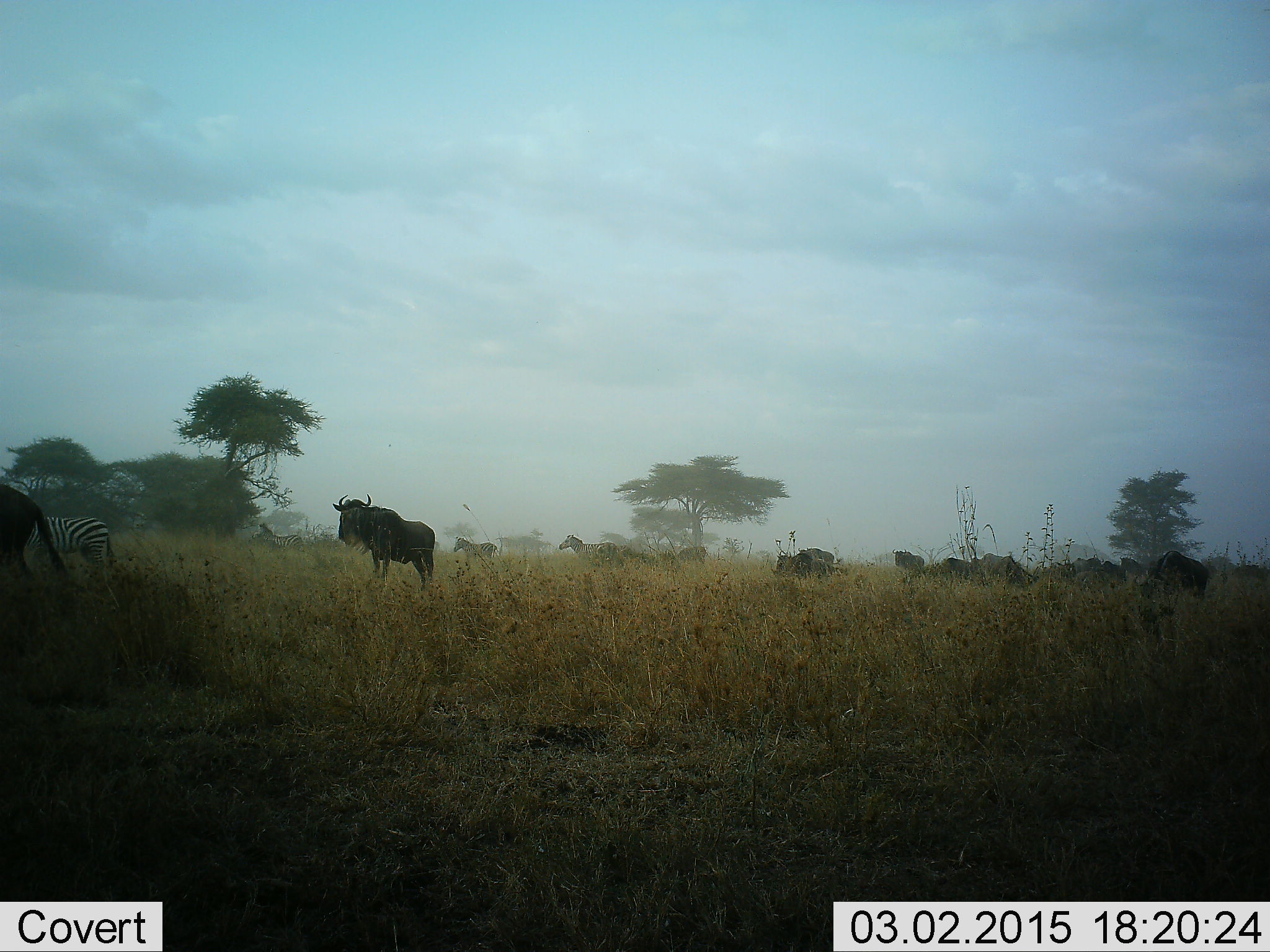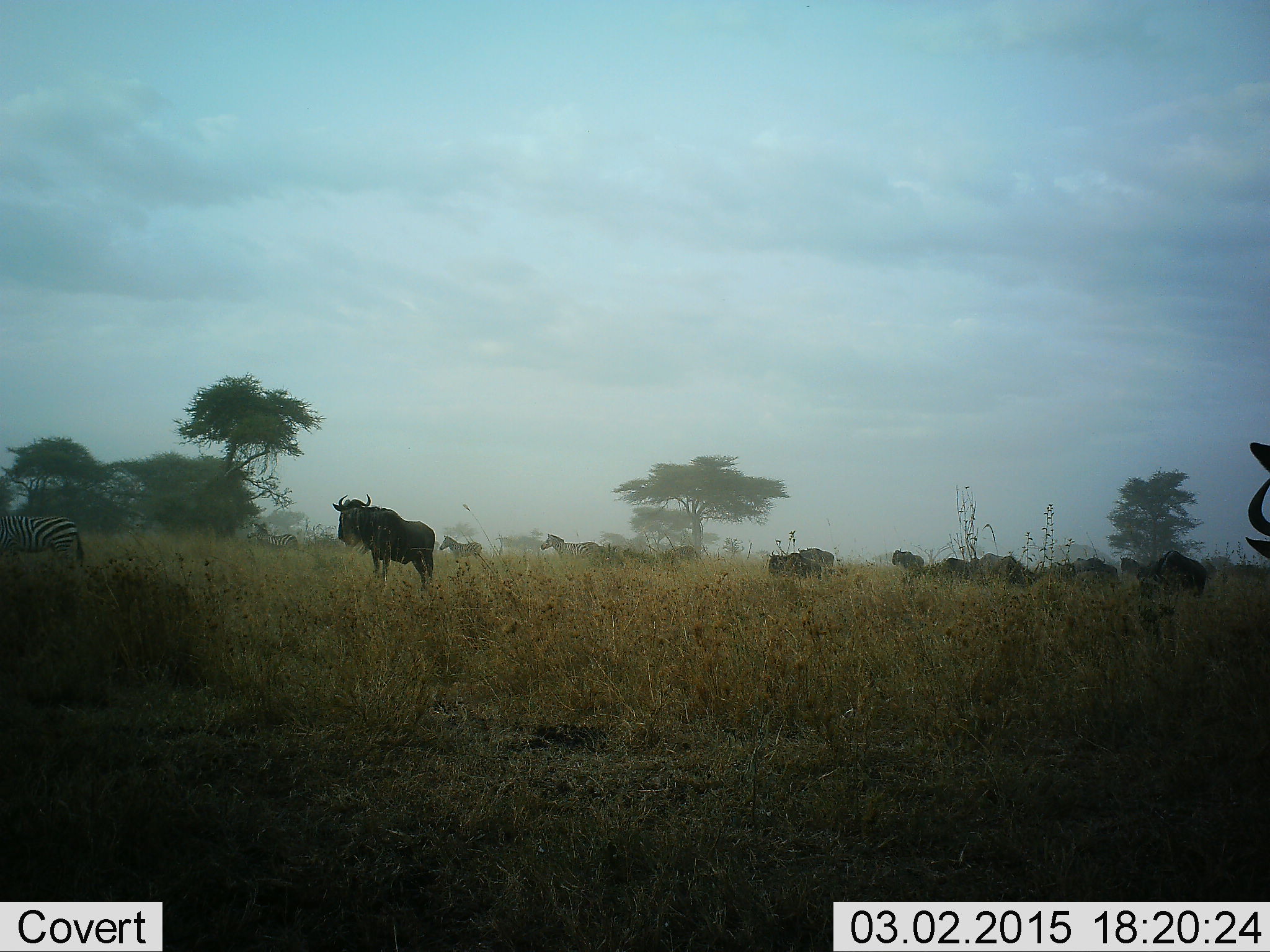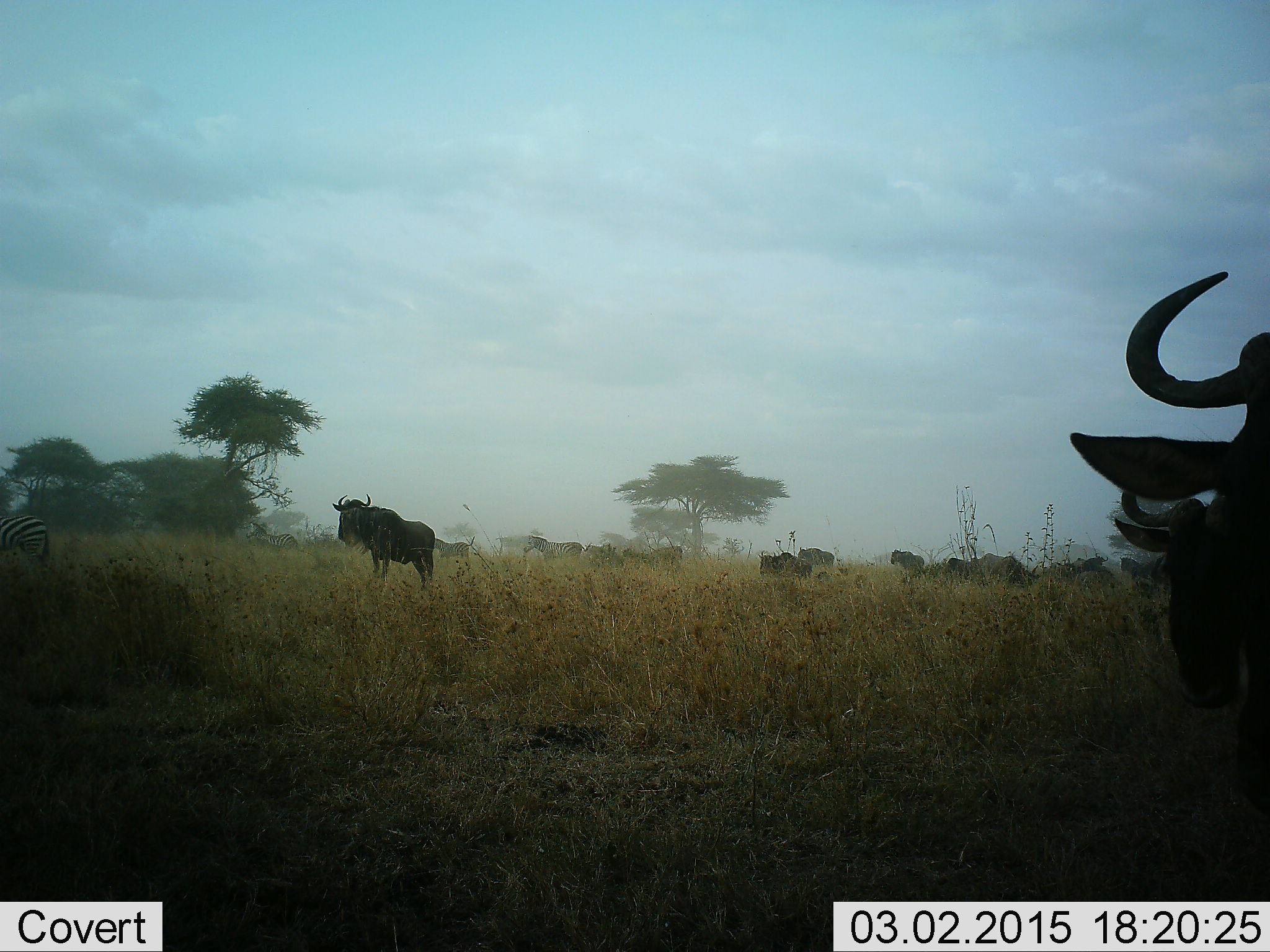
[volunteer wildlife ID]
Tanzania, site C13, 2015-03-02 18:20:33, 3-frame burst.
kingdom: Animalia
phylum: Chordata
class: Mammalia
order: Artiodactyla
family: Bovidae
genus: Connochaetes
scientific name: Connochaetes taurinus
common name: blue wildebeest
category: wildebeest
Wildebeest (blue wildebeest) (Connochaetes taurinus), count 11-50. Behavior (volunteer vote fractions): standing 62%, resting 23%, moving 85%, interacting 0%. Young present (vote fraction): 0%. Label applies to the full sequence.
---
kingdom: Animalia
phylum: Chordata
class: Mammalia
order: Perissodactyla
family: Equidae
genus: Equus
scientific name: Equus quagga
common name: plains zebra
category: zebra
Zebra (plains zebra) (Equus quagga), count 4. Behavior (volunteer vote fractions): standing 50%, resting 10%, moving 70%, interacting 0%. Young present (vote fraction): 0%. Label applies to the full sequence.